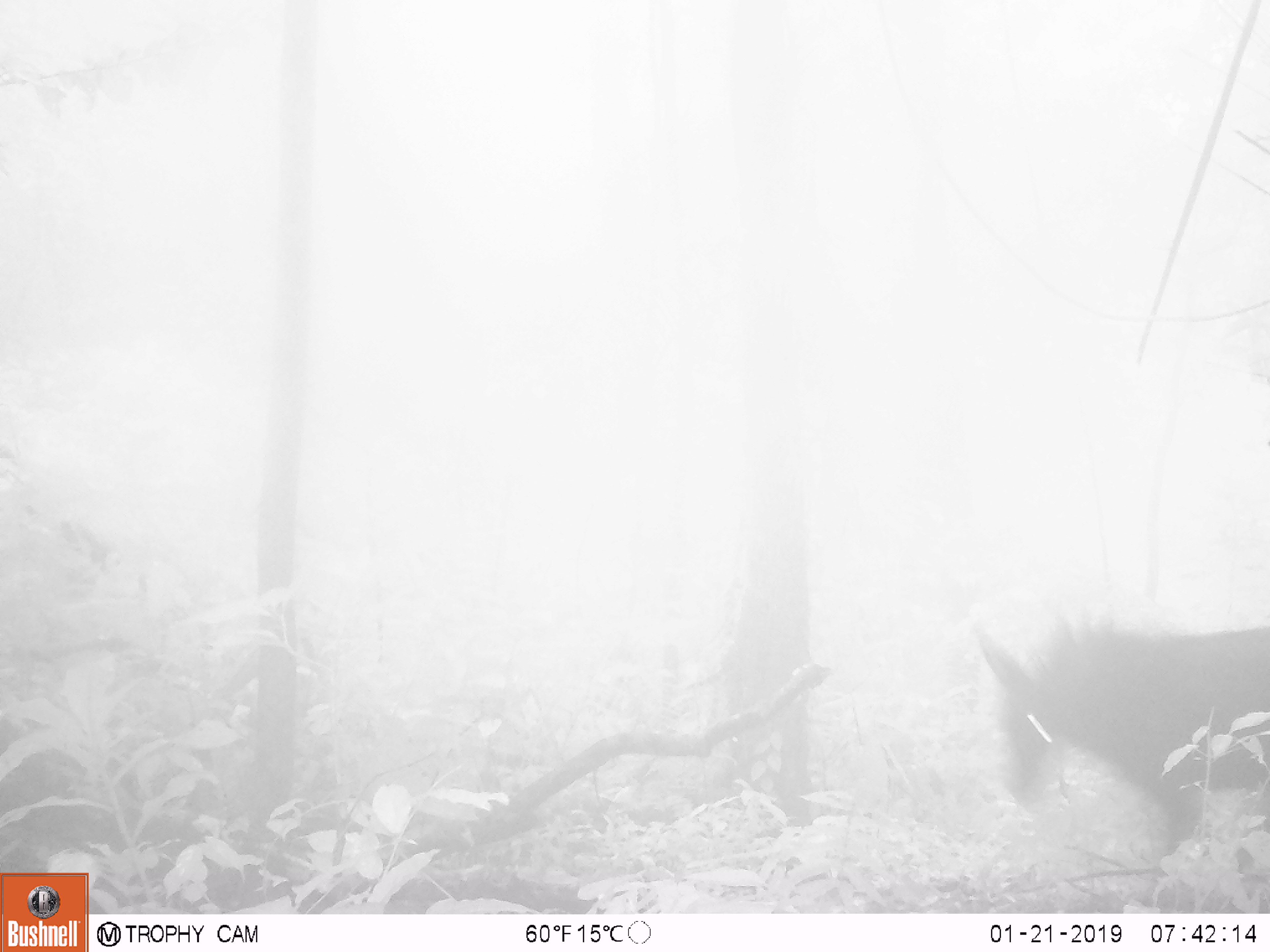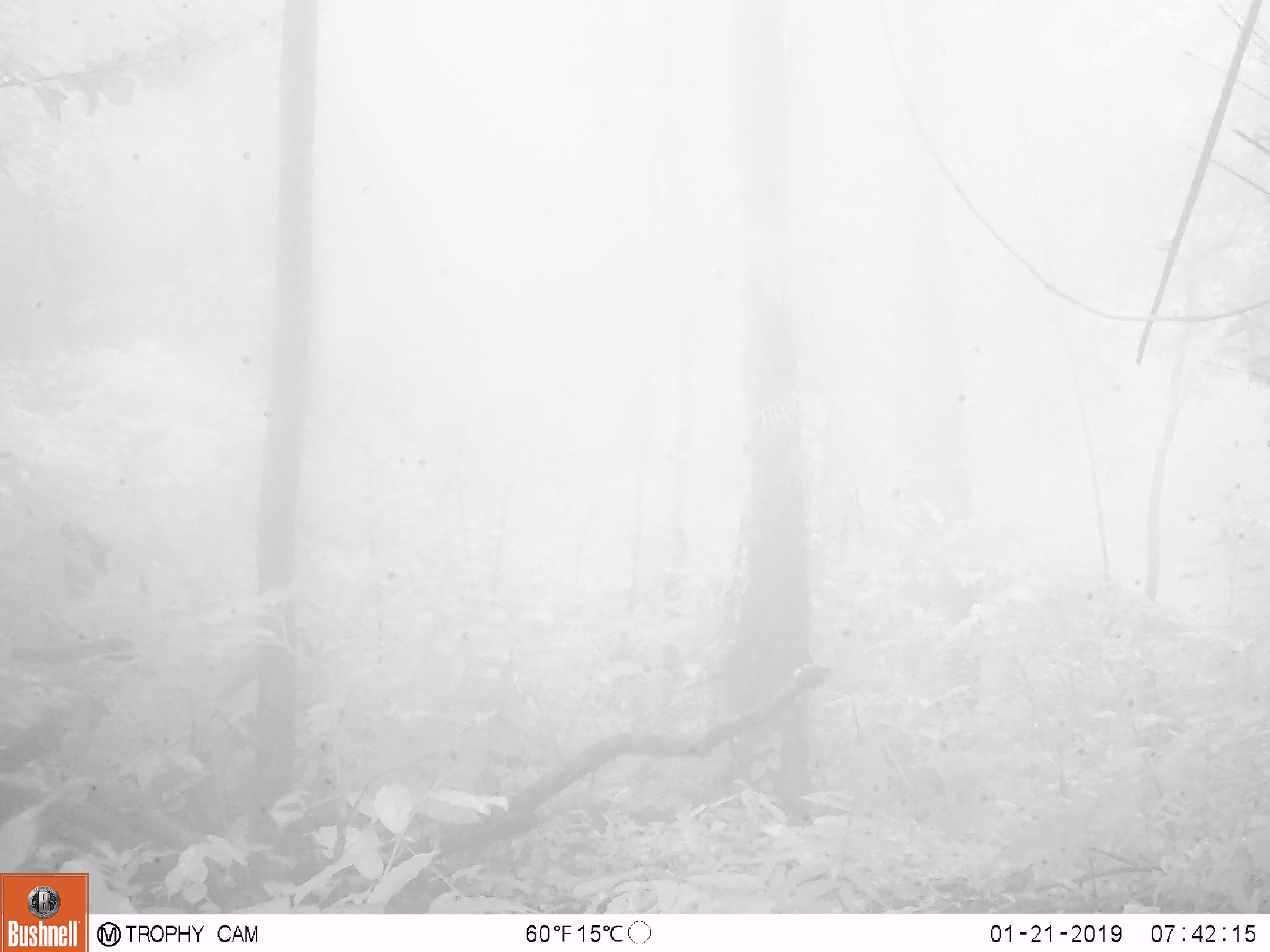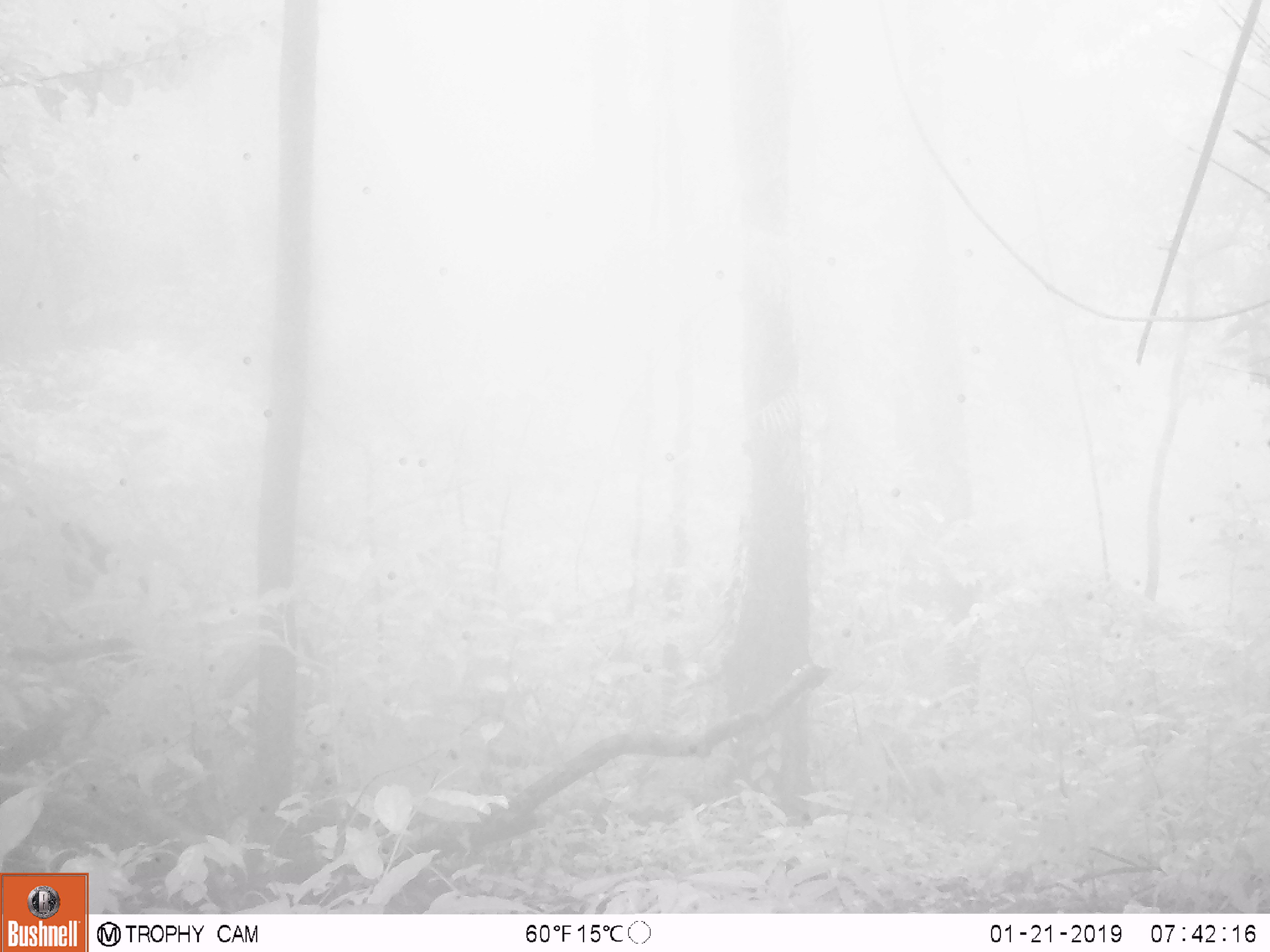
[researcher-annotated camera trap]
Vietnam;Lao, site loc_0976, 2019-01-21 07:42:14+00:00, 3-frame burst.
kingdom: Animalia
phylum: Chordata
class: Mammalia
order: Artiodactyla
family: Bovidae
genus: Capricornis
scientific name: Capricornis sumatraensis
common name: chinese serow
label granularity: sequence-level